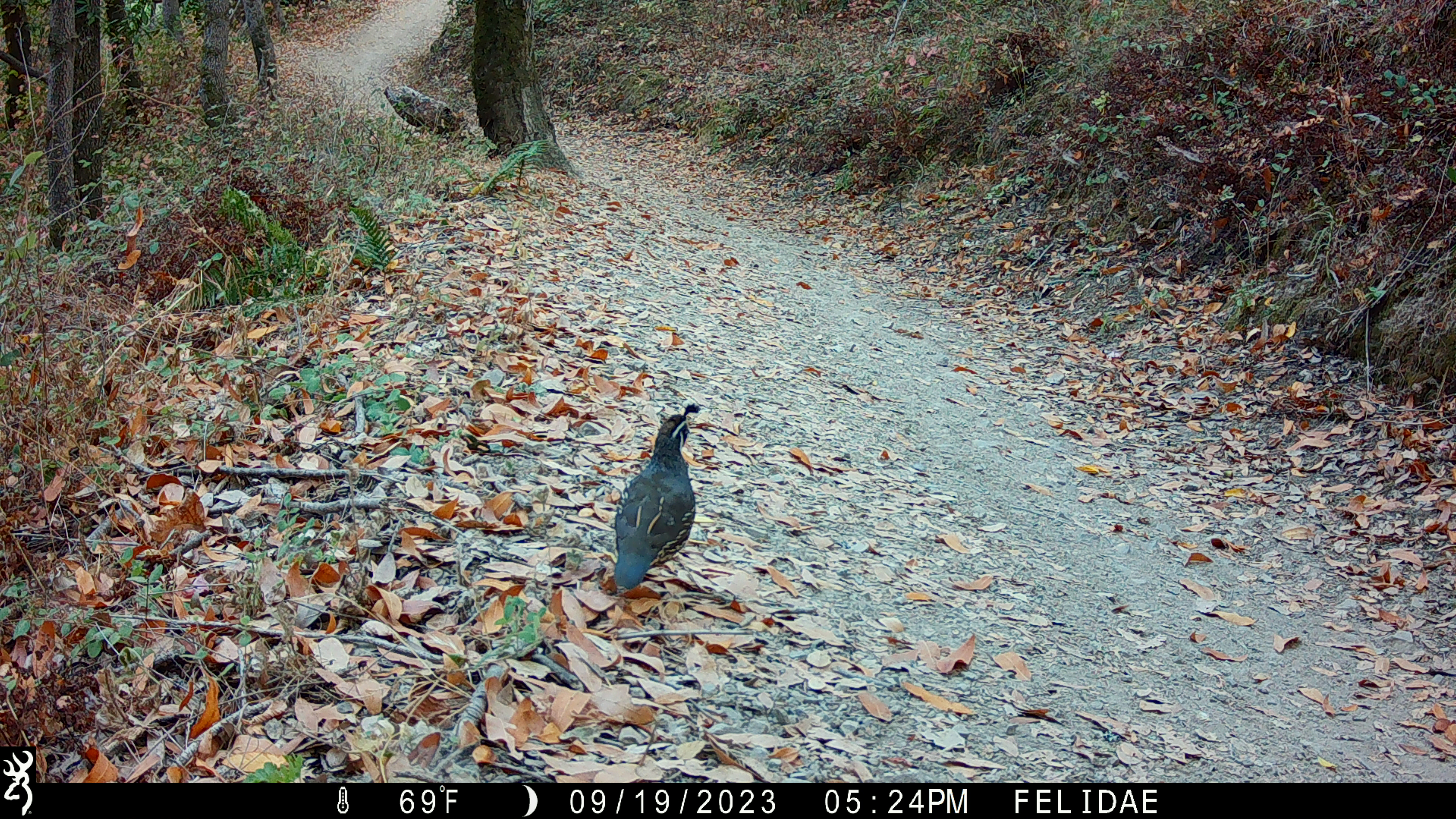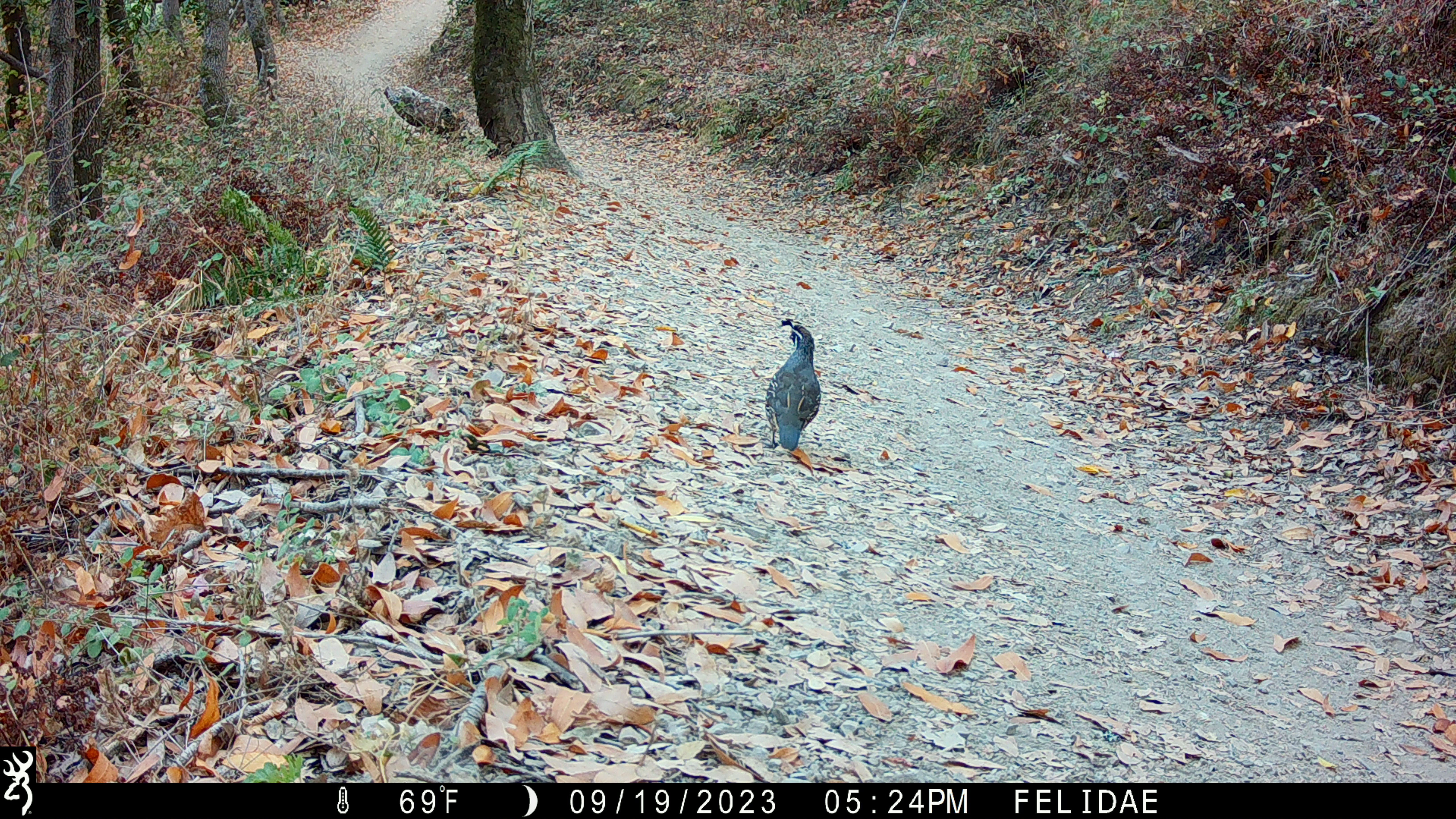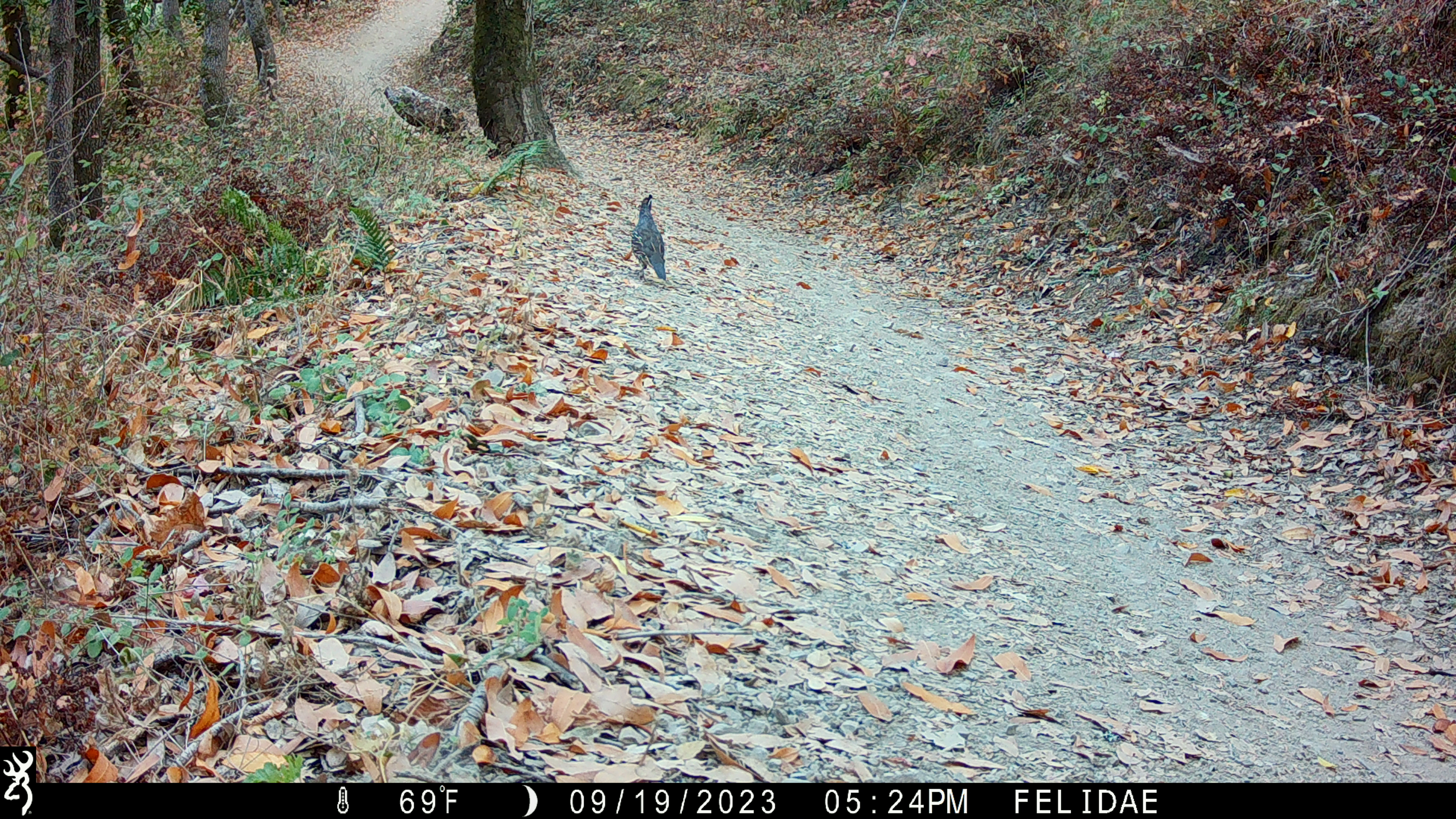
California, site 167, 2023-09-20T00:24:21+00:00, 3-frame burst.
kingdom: Animalia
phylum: Chordata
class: Aves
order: Galliformes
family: Odontophoridae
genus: Callipepla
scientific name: Callipepla californica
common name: california quail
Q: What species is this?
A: California quail (Callipepla californica).